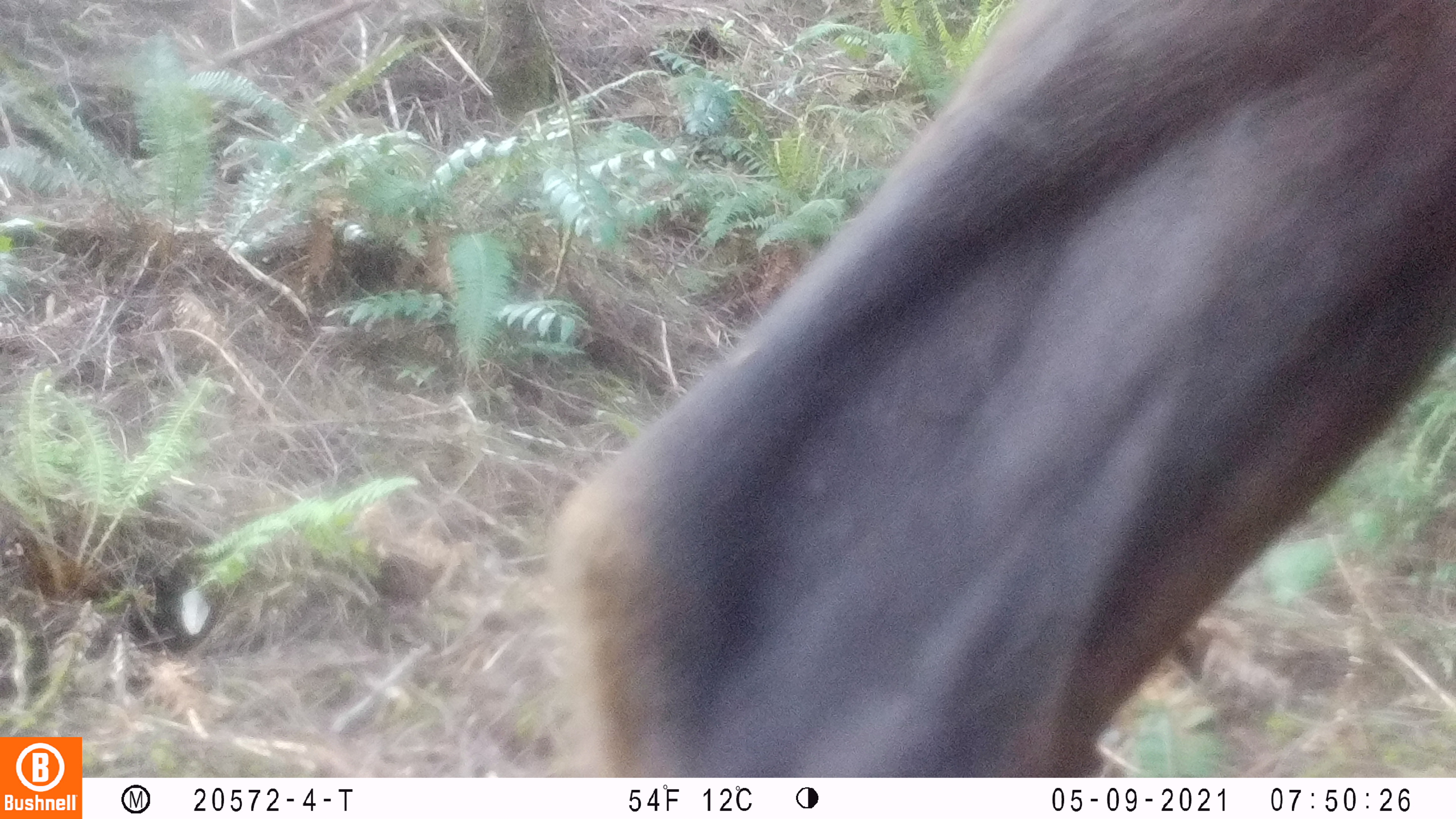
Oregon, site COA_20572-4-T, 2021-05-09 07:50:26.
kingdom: Animalia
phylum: Chordata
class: Mammalia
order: Artiodactyla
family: Cervidae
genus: Cervus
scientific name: Cervus canadensis roosevelti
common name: roosevelt elk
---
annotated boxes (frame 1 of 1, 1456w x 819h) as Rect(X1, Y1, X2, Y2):
roosevelt elk: Rect(517, 0, 1450, 773)